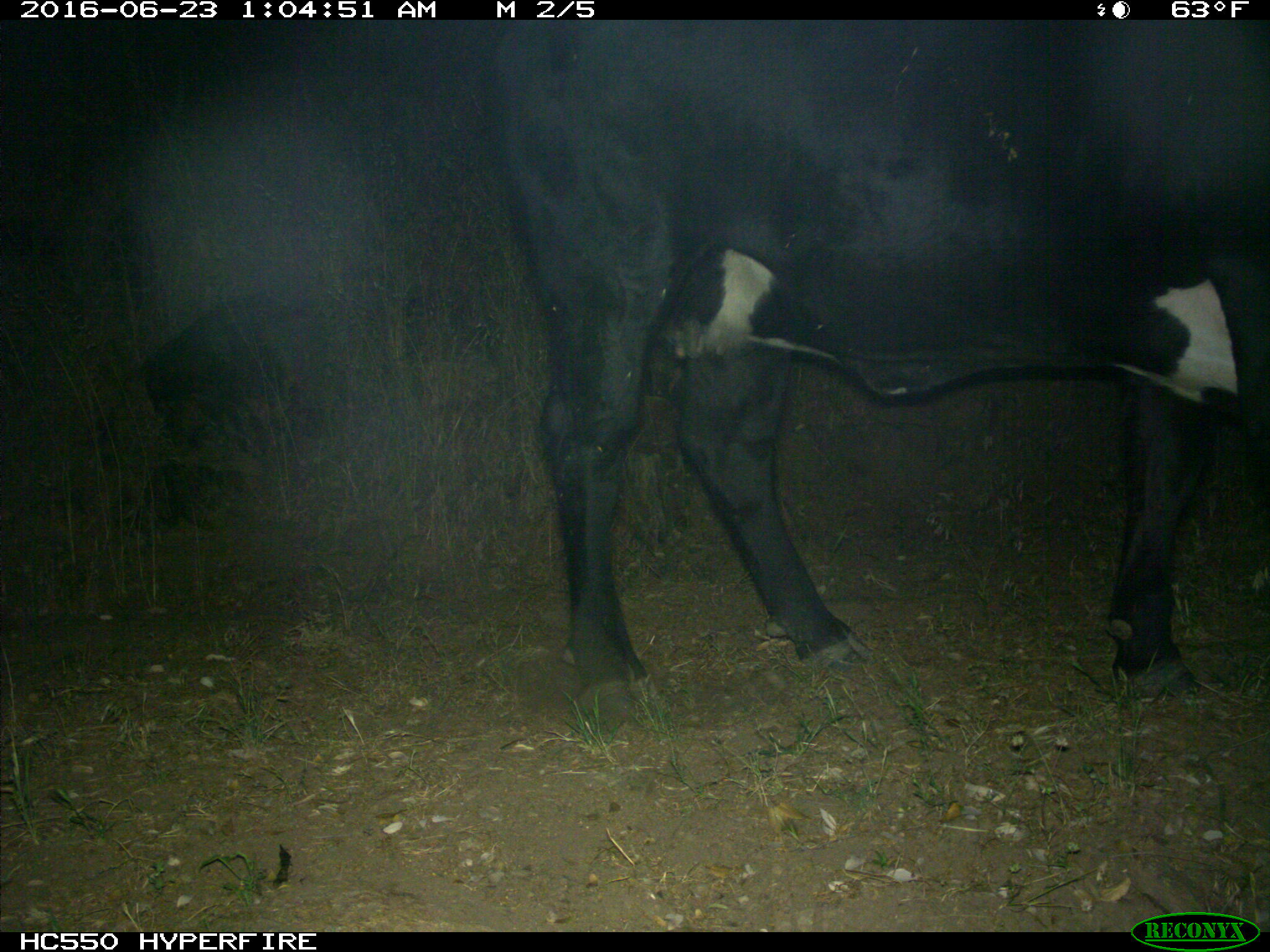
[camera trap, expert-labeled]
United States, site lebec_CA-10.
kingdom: Animalia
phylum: Chordata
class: Mammalia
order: Artiodactyla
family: Bovidae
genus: Bos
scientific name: Bos taurus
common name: domestic cow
Bos taurus (domestic cow).